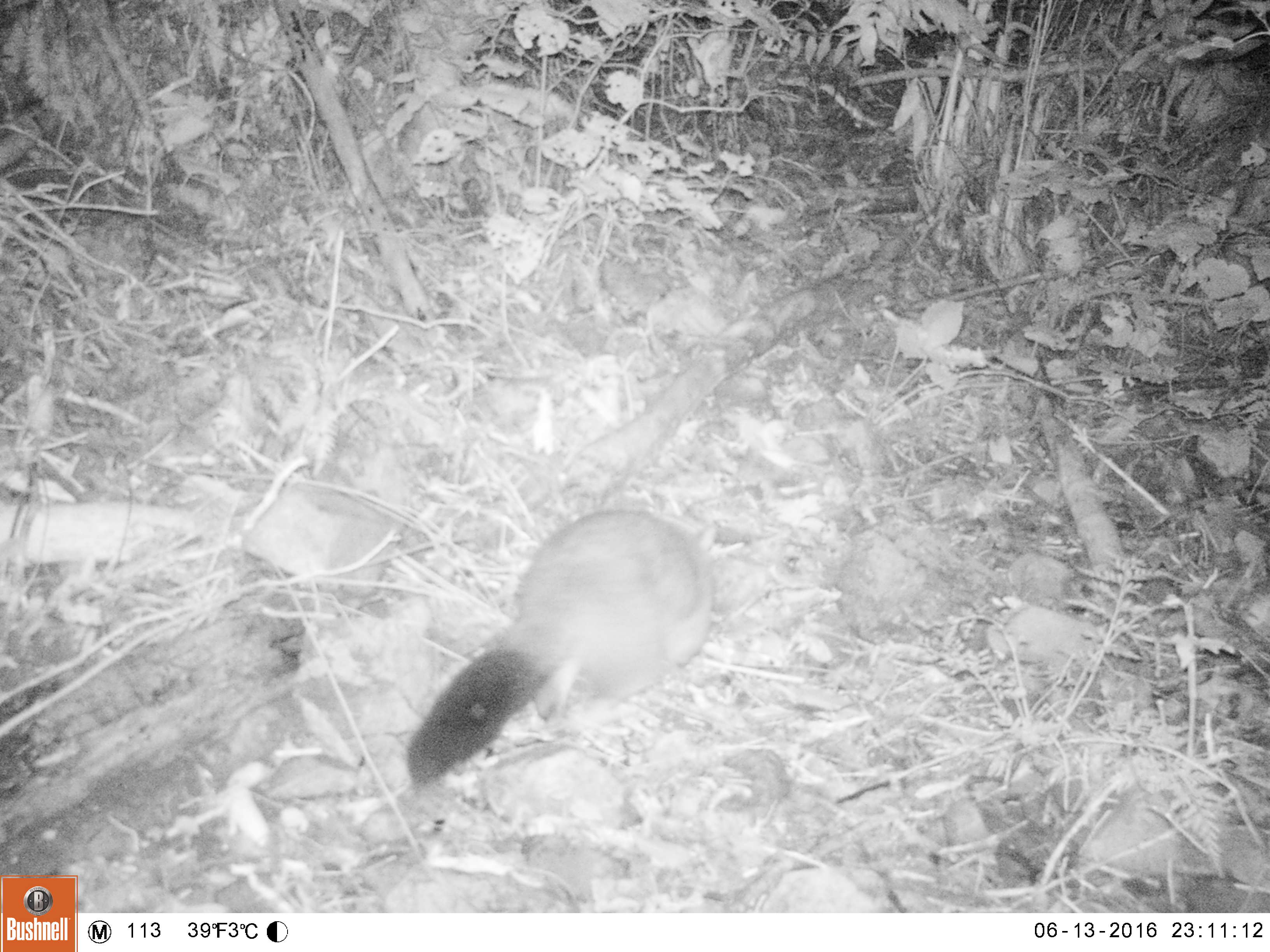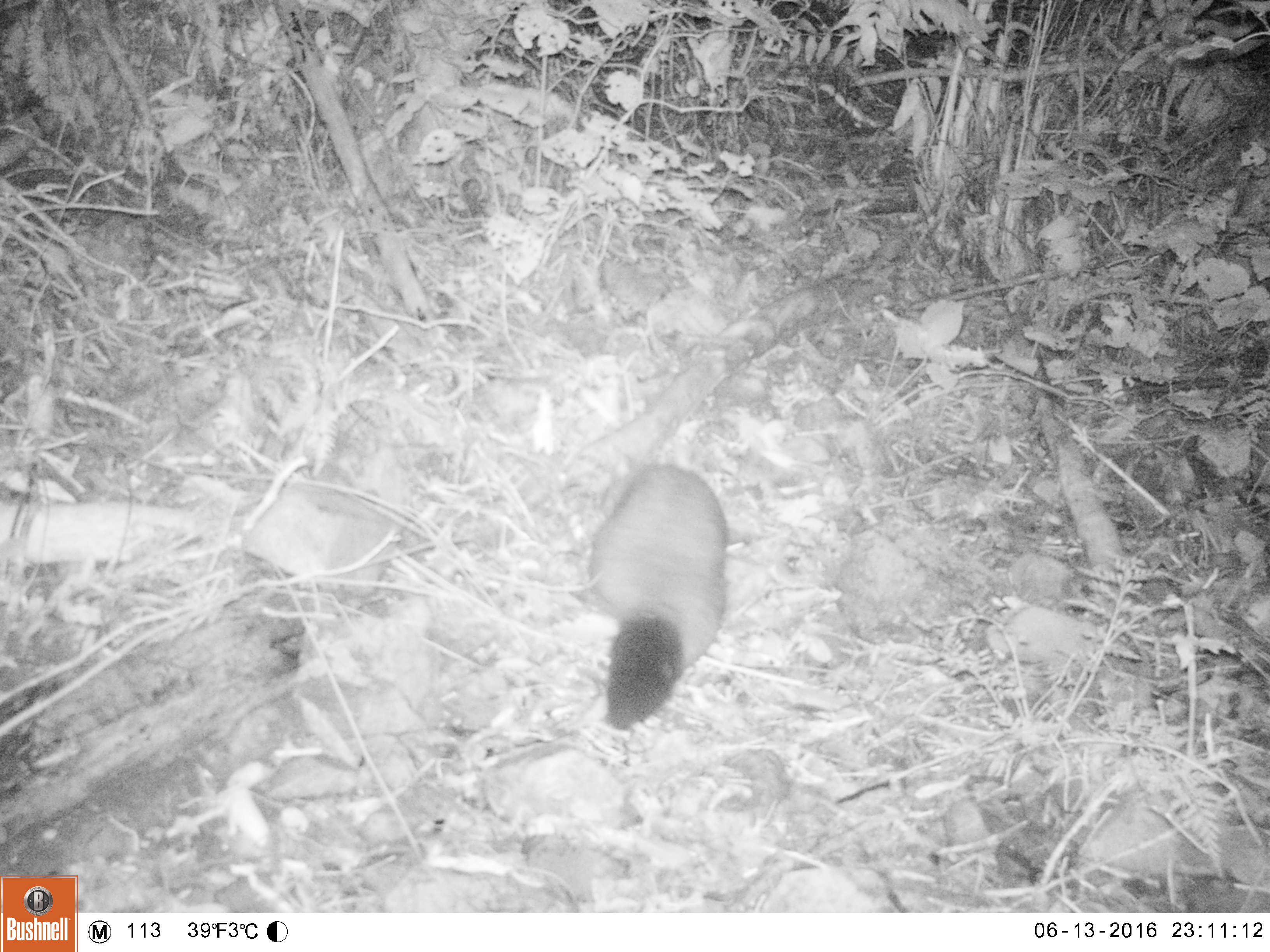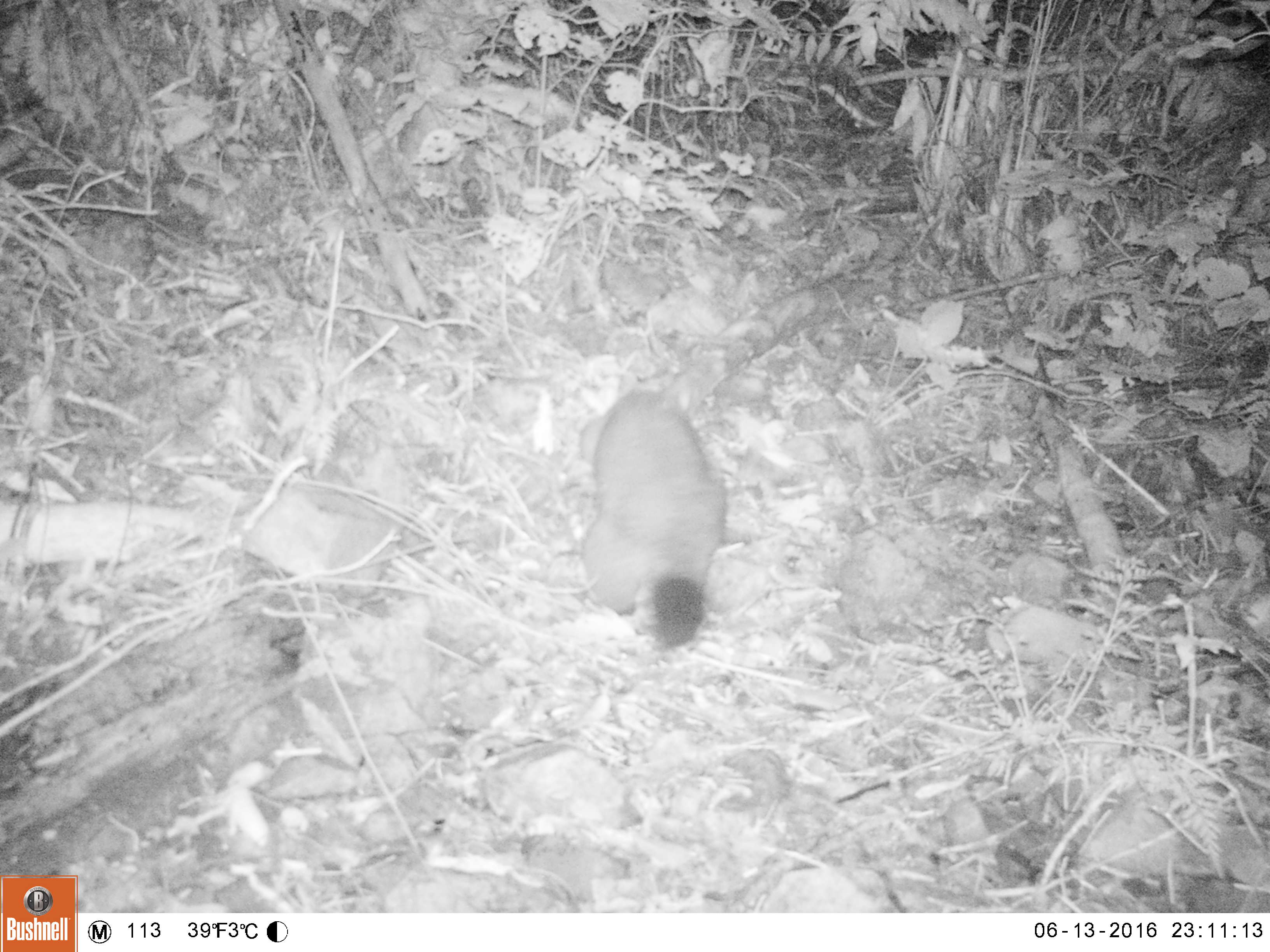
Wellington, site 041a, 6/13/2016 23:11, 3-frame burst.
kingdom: Animalia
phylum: Chordata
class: Mammalia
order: Didelphimorphia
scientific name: Didelphimorphia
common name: possum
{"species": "possum (Didelphimorphia)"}